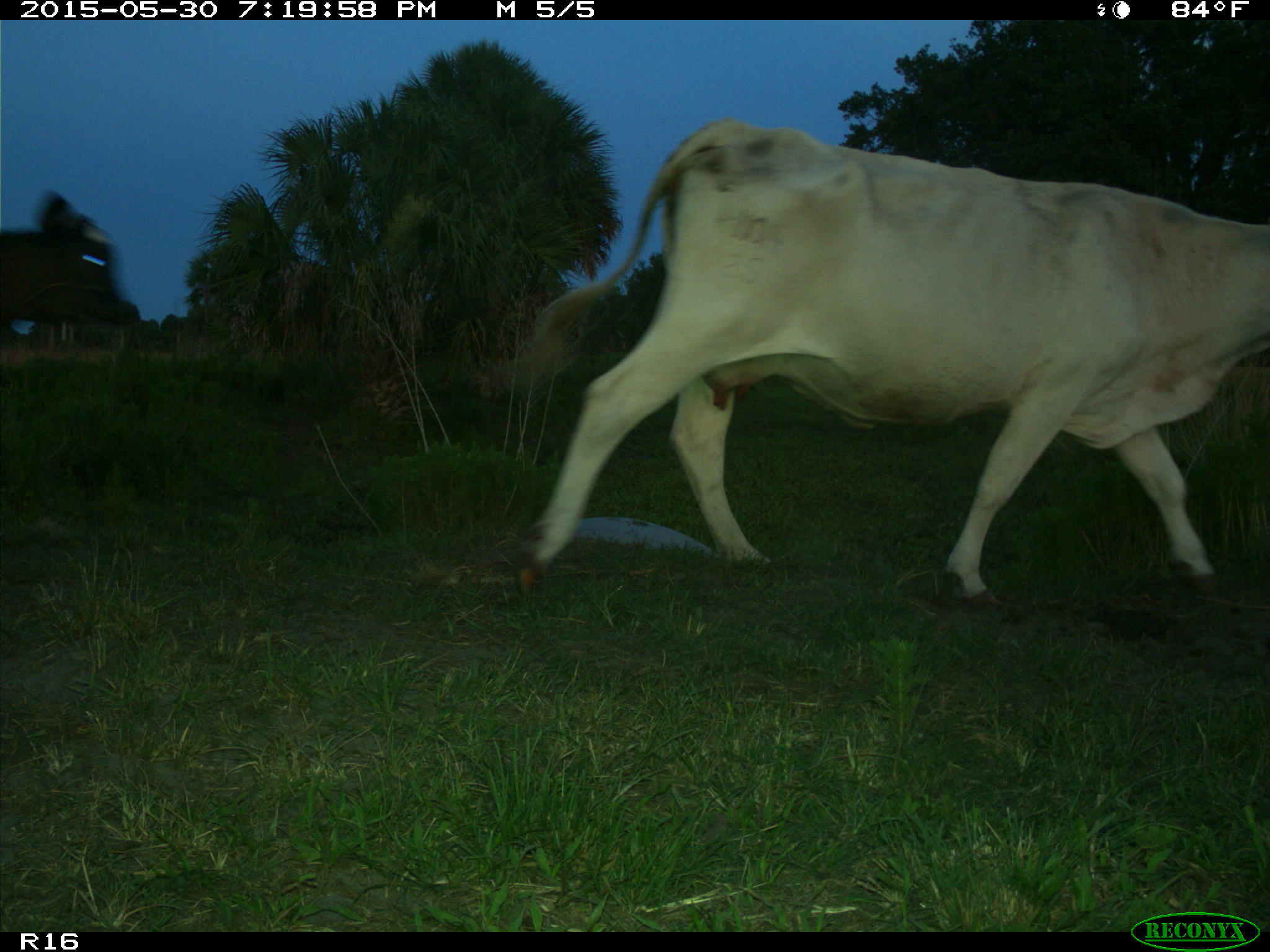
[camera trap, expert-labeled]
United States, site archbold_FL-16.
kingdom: Animalia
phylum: Chordata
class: Mammalia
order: Artiodactyla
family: Bovidae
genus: Bos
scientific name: Bos taurus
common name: domestic cow